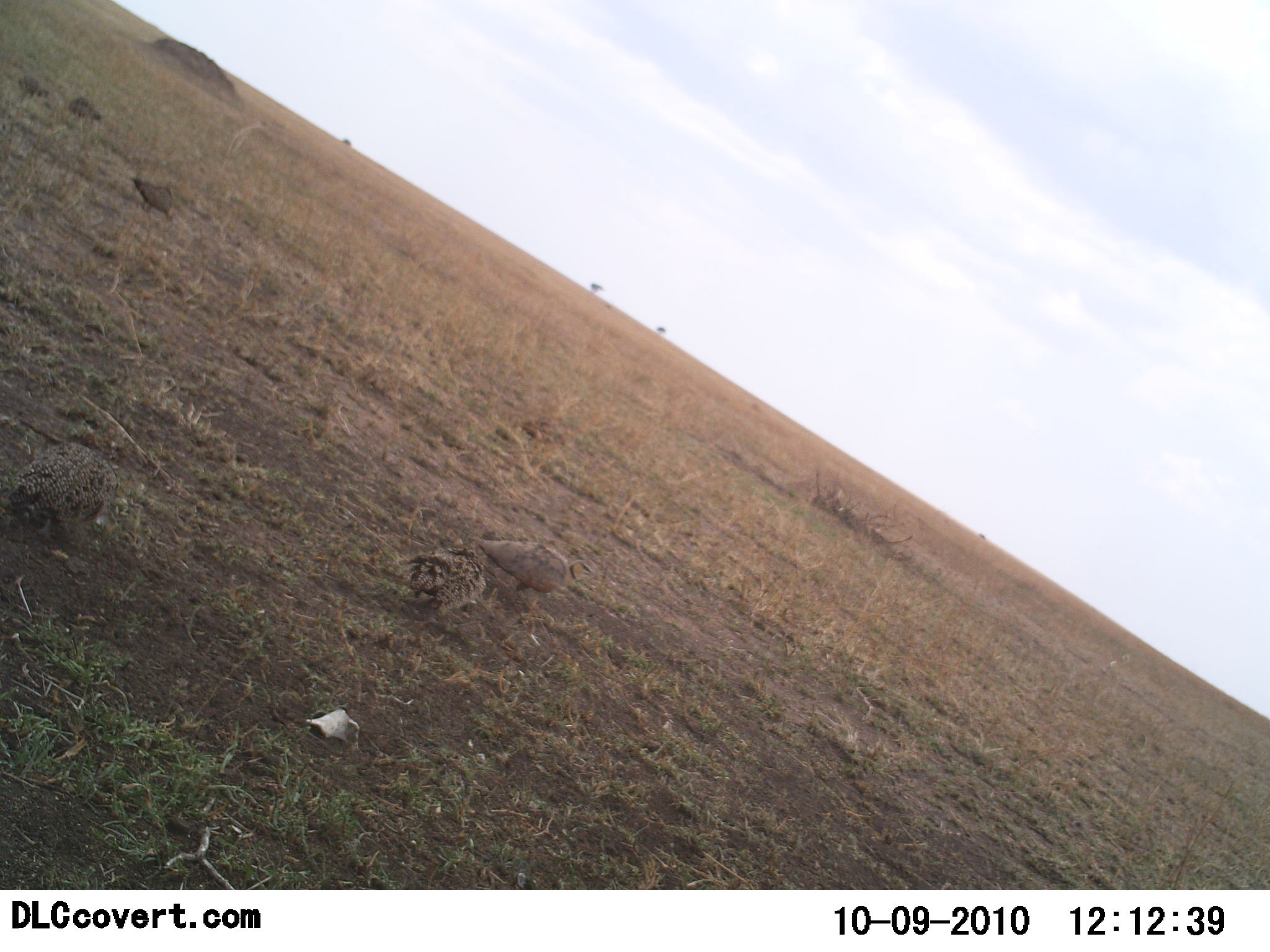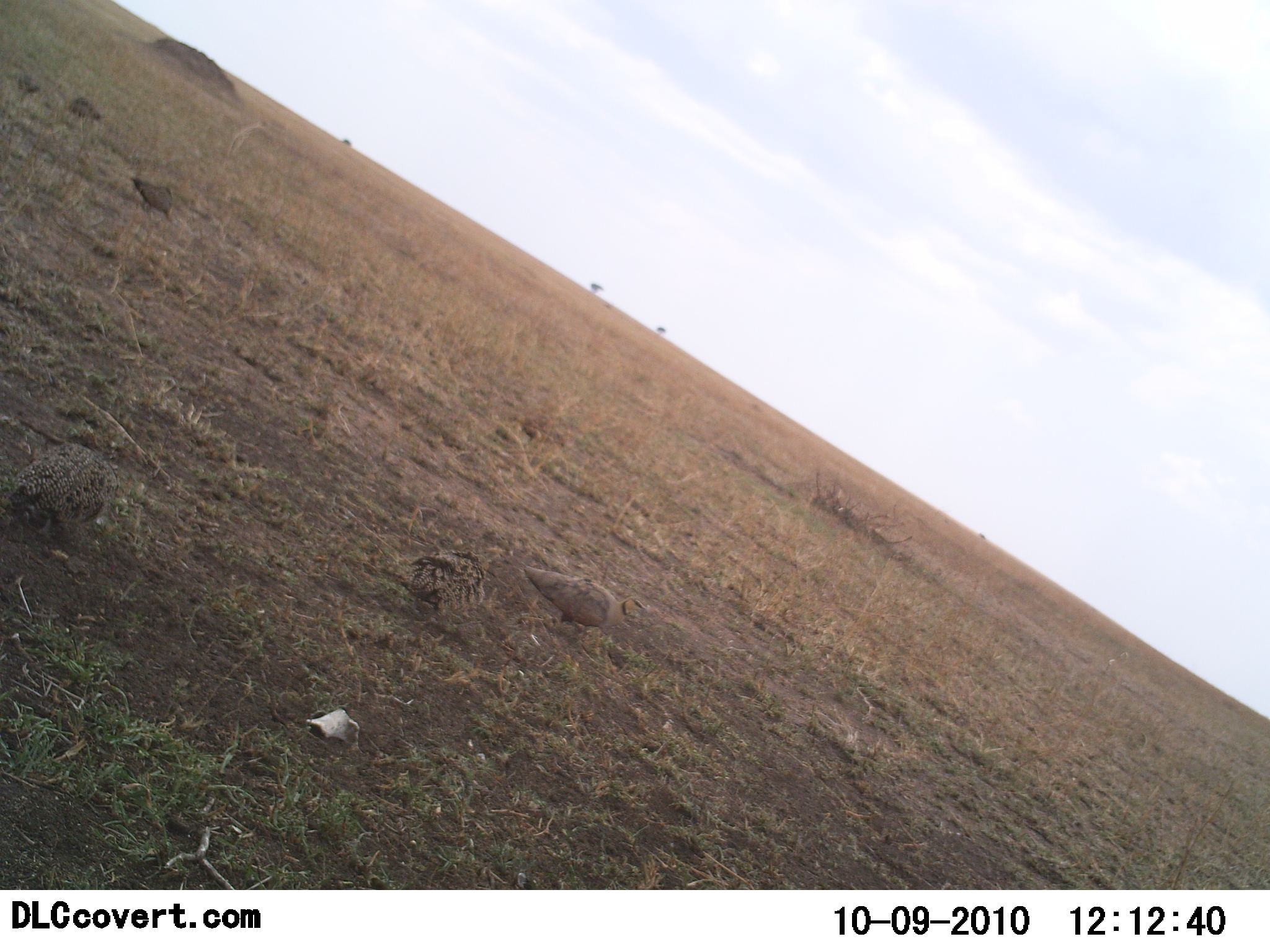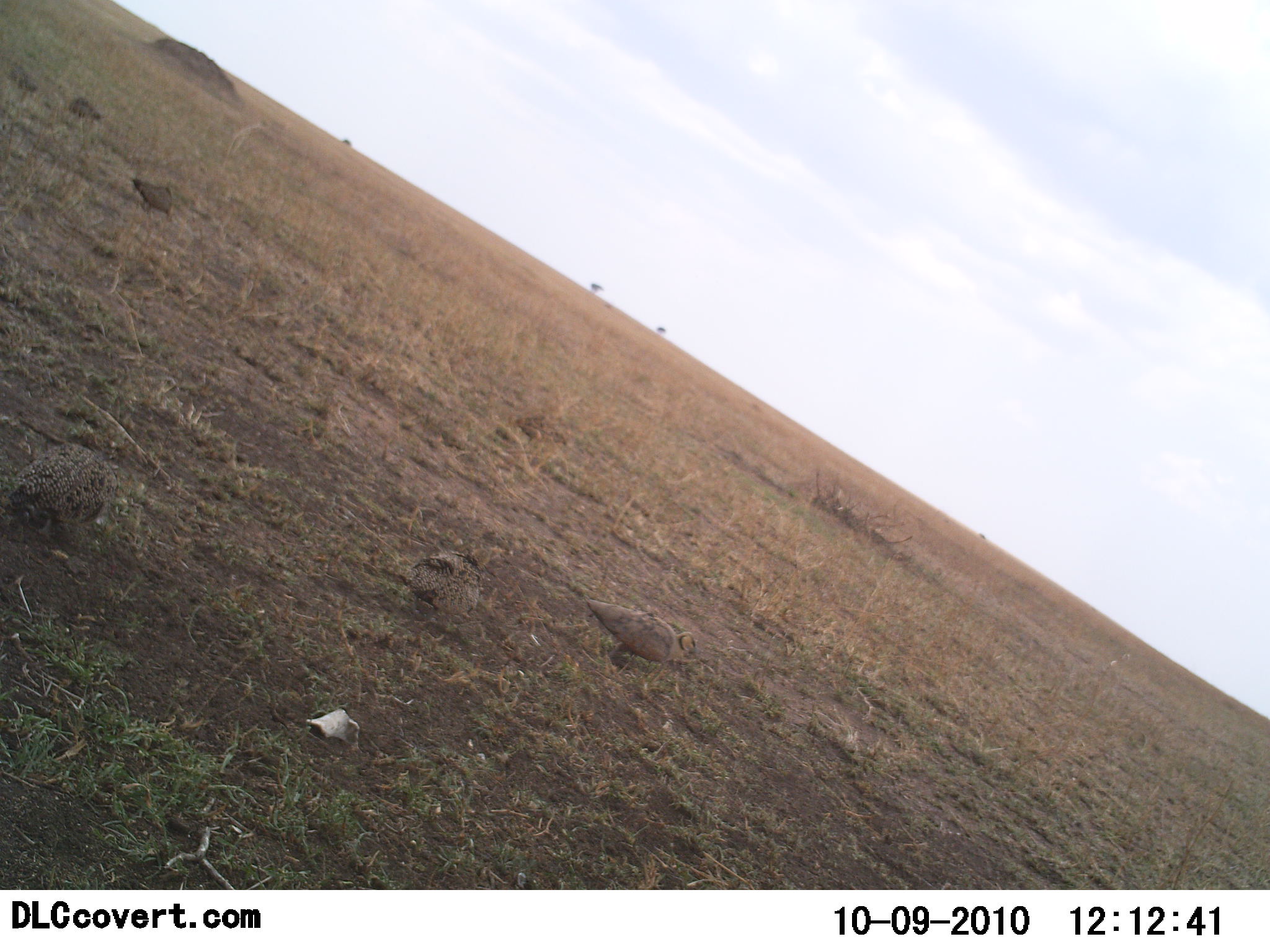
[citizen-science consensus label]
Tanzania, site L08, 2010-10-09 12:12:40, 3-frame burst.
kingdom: Animalia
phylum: Chordata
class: Aves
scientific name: Aves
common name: bird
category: otherbird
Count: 6.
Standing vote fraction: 31%.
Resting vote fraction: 8%.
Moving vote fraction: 46%.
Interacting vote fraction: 15%.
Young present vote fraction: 0%.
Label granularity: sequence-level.